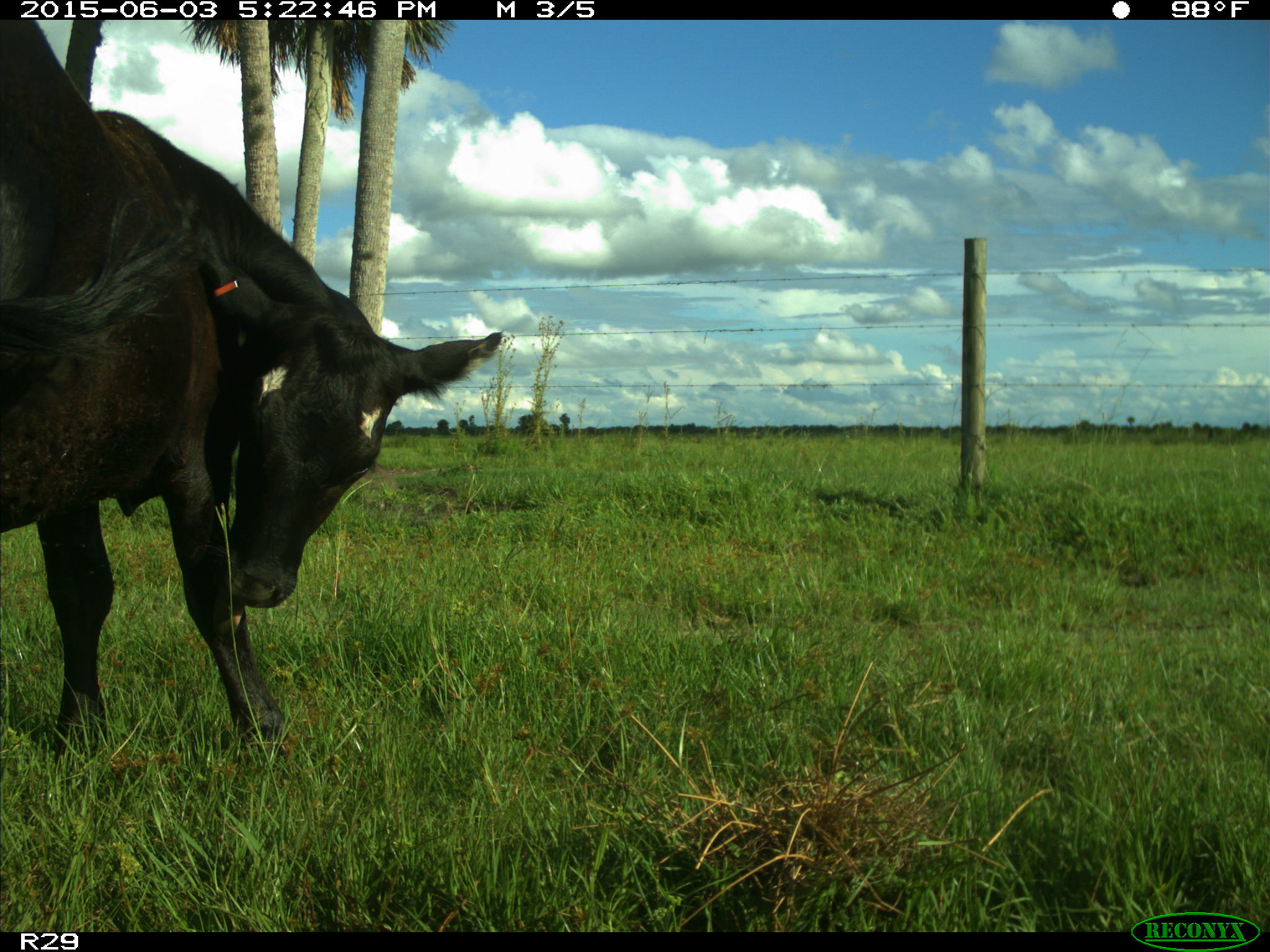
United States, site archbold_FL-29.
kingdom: Animalia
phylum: Chordata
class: Mammalia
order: Artiodactyla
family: Bovidae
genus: Bos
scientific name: Bos taurus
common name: domestic cow